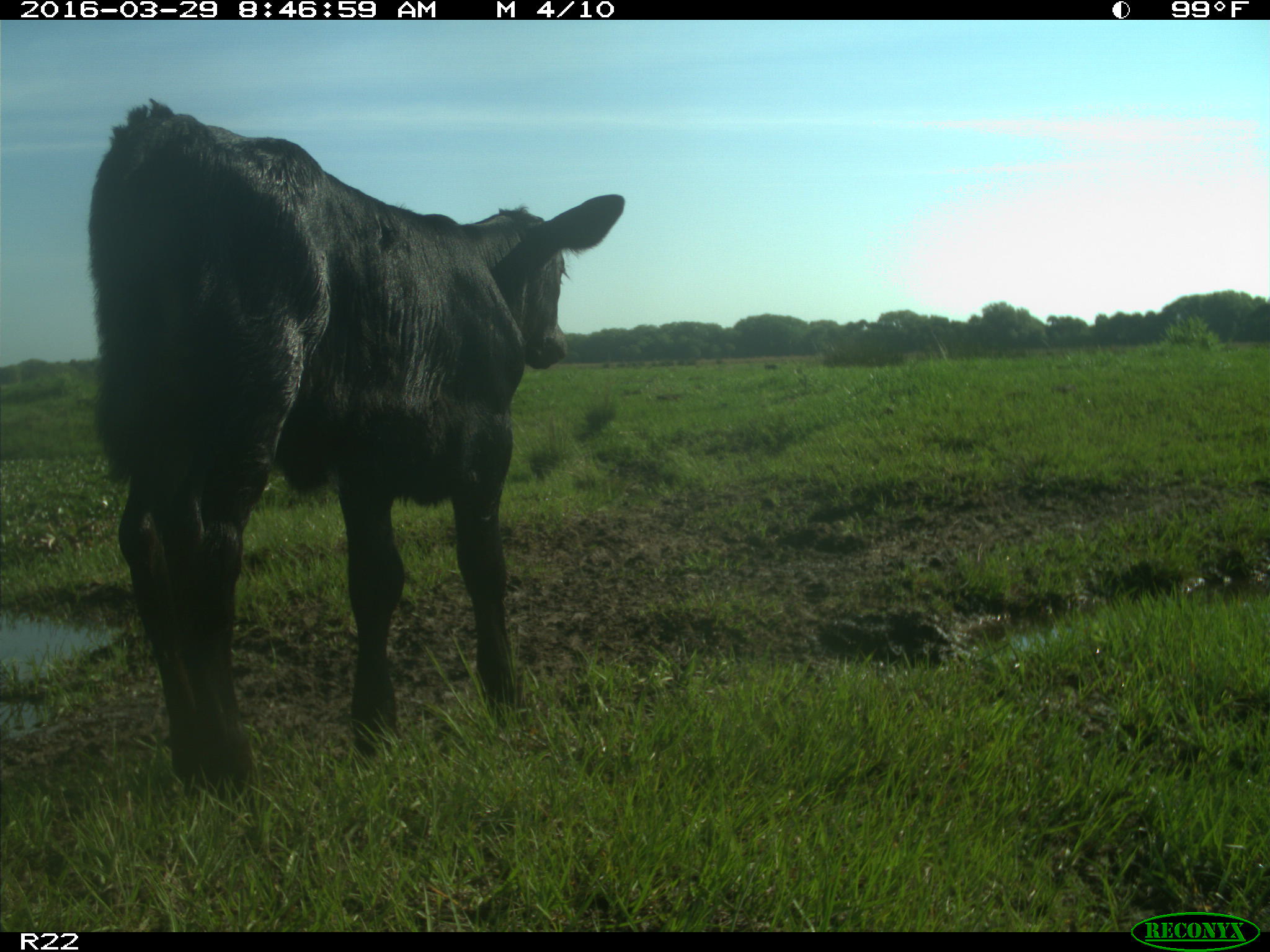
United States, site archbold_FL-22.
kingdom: Animalia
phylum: Chordata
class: Mammalia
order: Artiodactyla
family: Bovidae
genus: Bos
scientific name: Bos taurus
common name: domestic cow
Bos taurus (domestic cow).